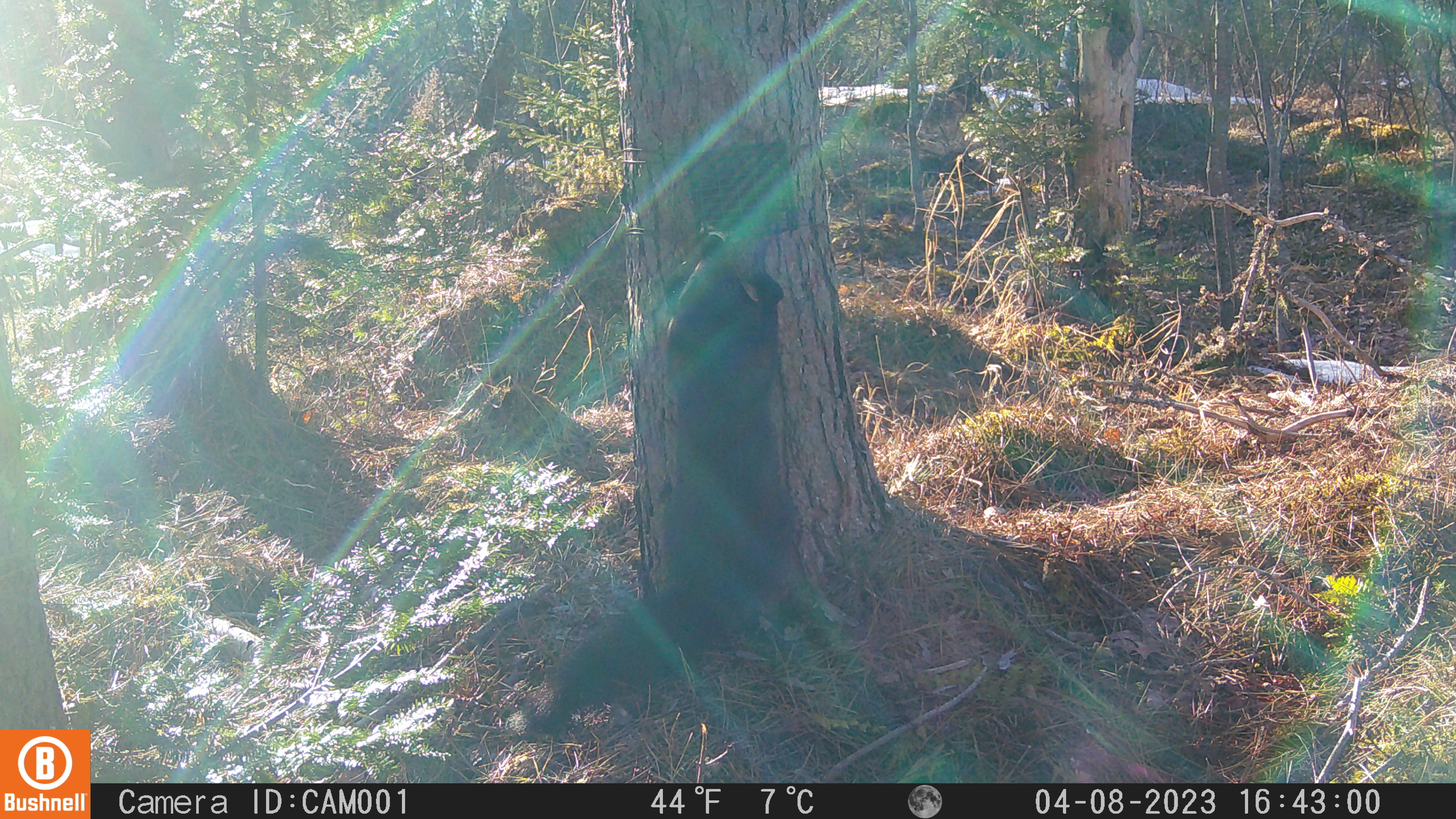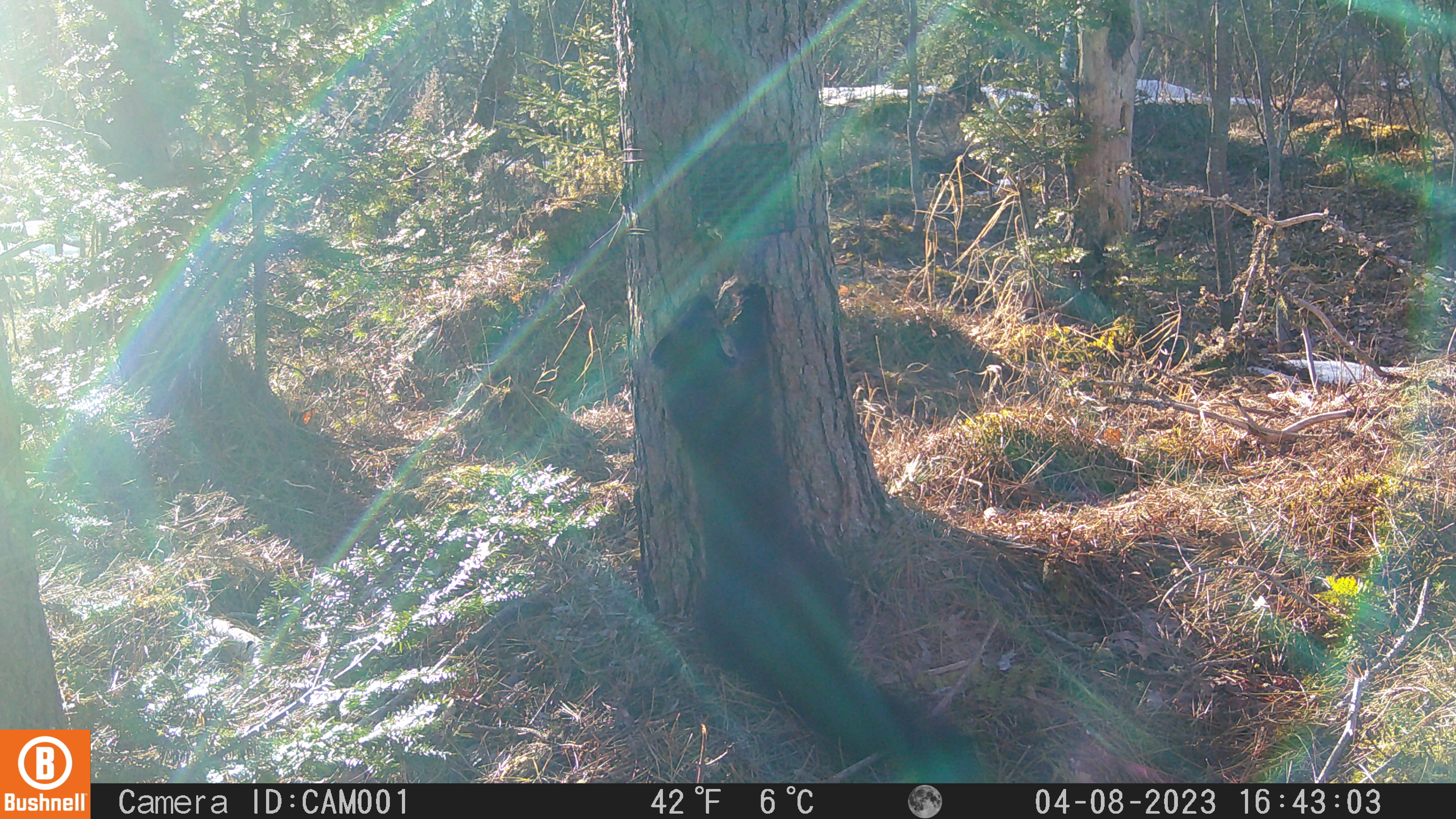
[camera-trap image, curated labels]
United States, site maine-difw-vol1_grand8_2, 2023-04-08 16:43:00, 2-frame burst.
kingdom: Animalia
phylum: Chordata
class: Mammalia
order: Carnivora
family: Mustelidae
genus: Pekania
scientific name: Pekania pennanti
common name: fisher